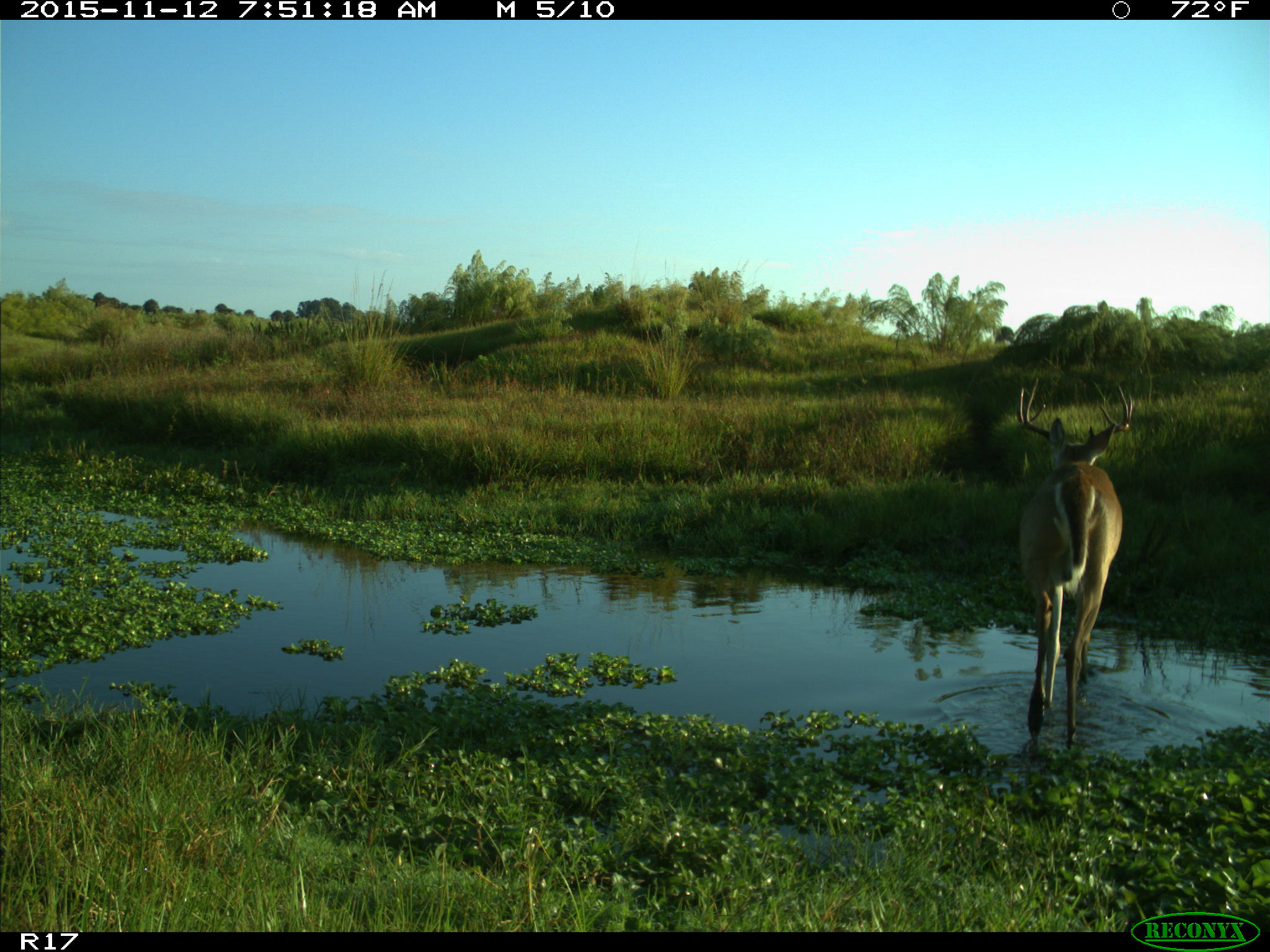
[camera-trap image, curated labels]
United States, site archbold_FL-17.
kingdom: Animalia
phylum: Chordata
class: Mammalia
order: Artiodactyla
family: Cervidae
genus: Odocoileus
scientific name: Odocoileus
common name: deer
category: unidentified deer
Unidentified deer (deer) (Odocoileus).